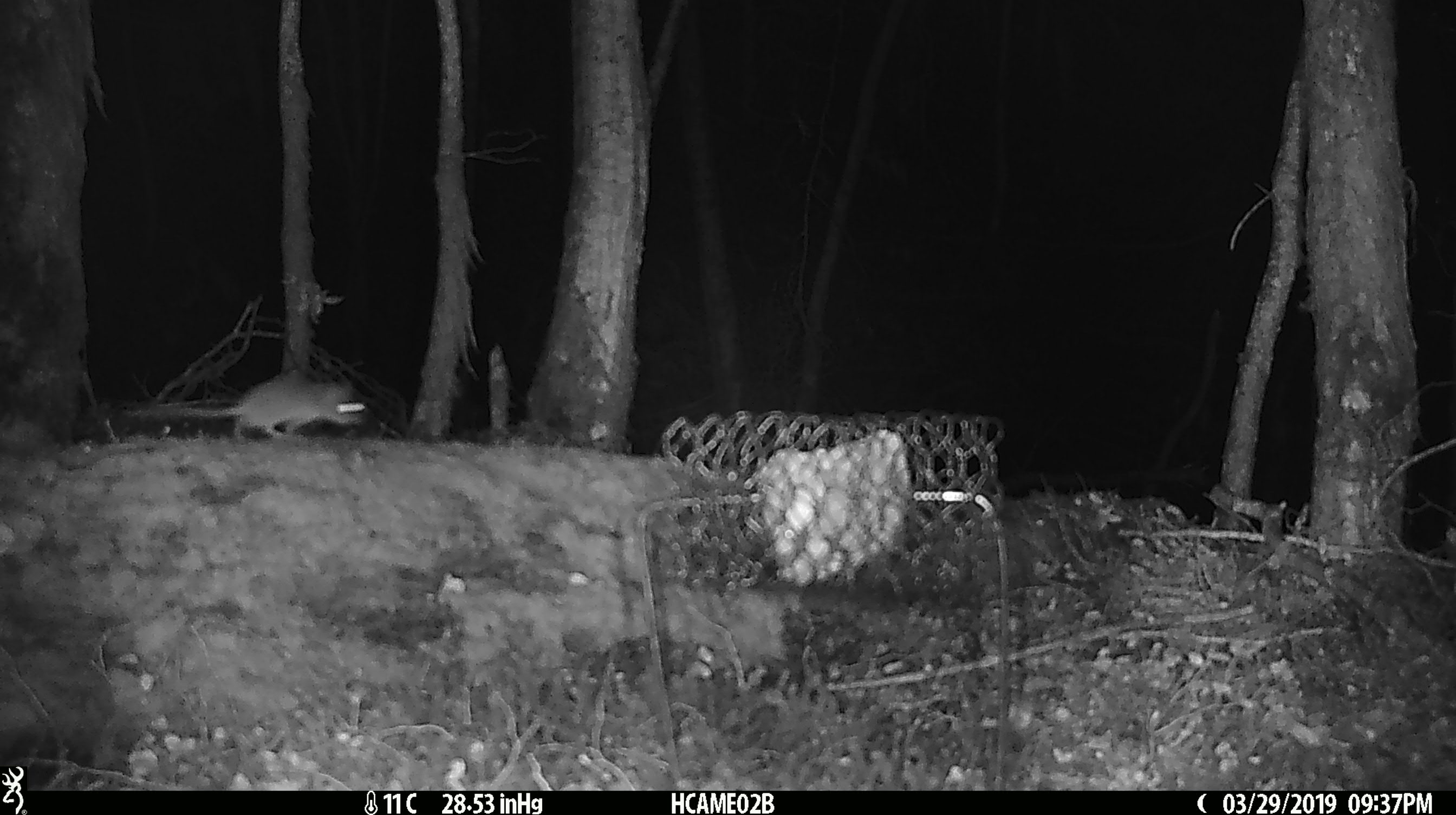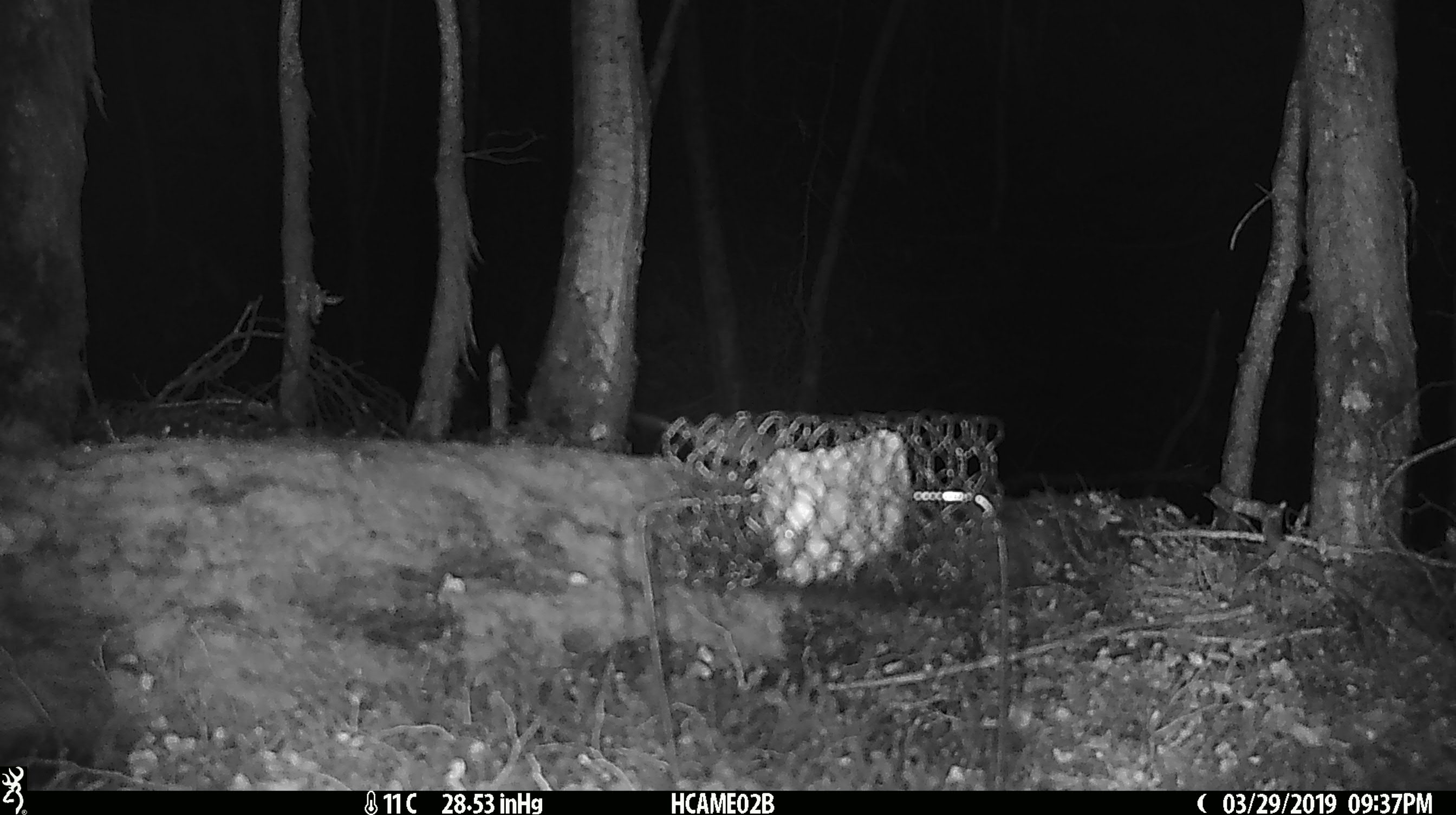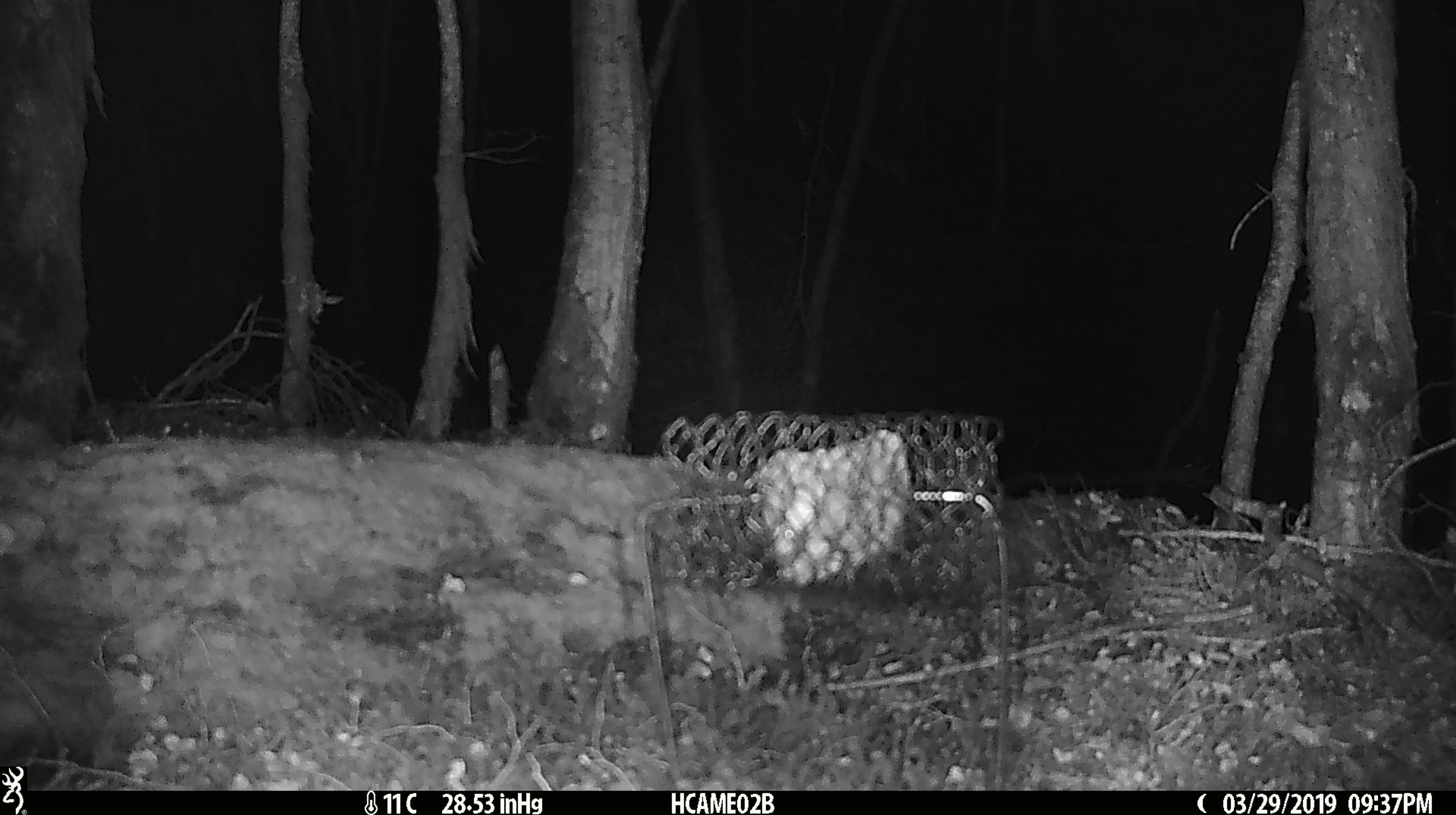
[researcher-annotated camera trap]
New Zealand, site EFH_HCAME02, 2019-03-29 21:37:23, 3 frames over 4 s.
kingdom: Animalia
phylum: Chordata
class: Mammalia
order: Rodentia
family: Muridae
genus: Mus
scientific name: Mus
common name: mouse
Mouse (Mus).